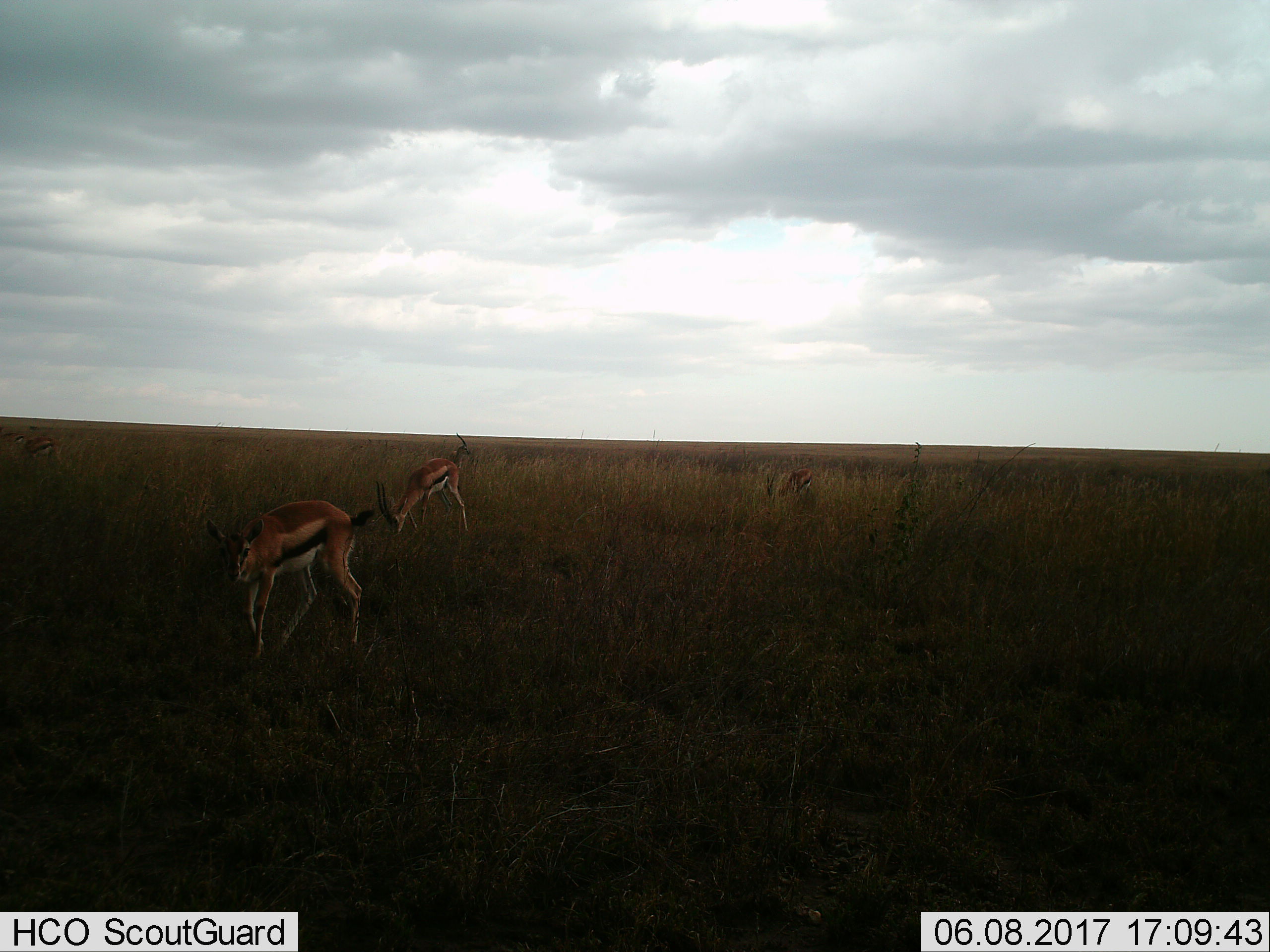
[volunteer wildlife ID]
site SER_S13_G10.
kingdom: Animalia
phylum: Chordata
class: Mammalia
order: Artiodactyla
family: Bovidae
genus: Eudorcas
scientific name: Eudorcas thomsonii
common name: thomson's gazelle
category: gazellethomsons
Gazellethomsons (thomson's gazelle) (Eudorcas thomsonii), count 5. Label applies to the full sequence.